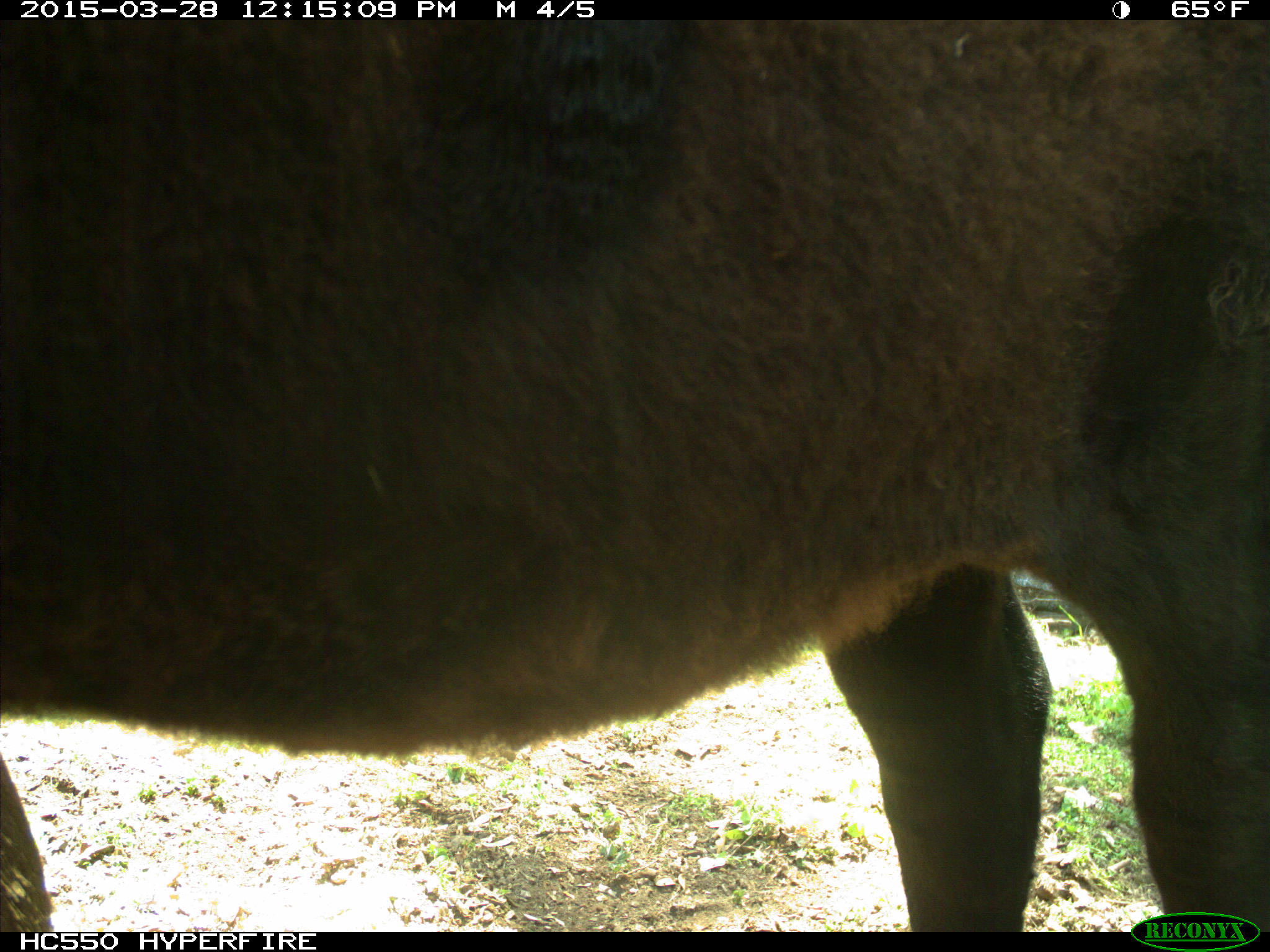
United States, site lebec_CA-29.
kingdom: Animalia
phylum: Chordata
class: Mammalia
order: Artiodactyla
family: Bovidae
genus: Bos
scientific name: Bos taurus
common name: domestic cow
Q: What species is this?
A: Bos taurus (domestic cow).